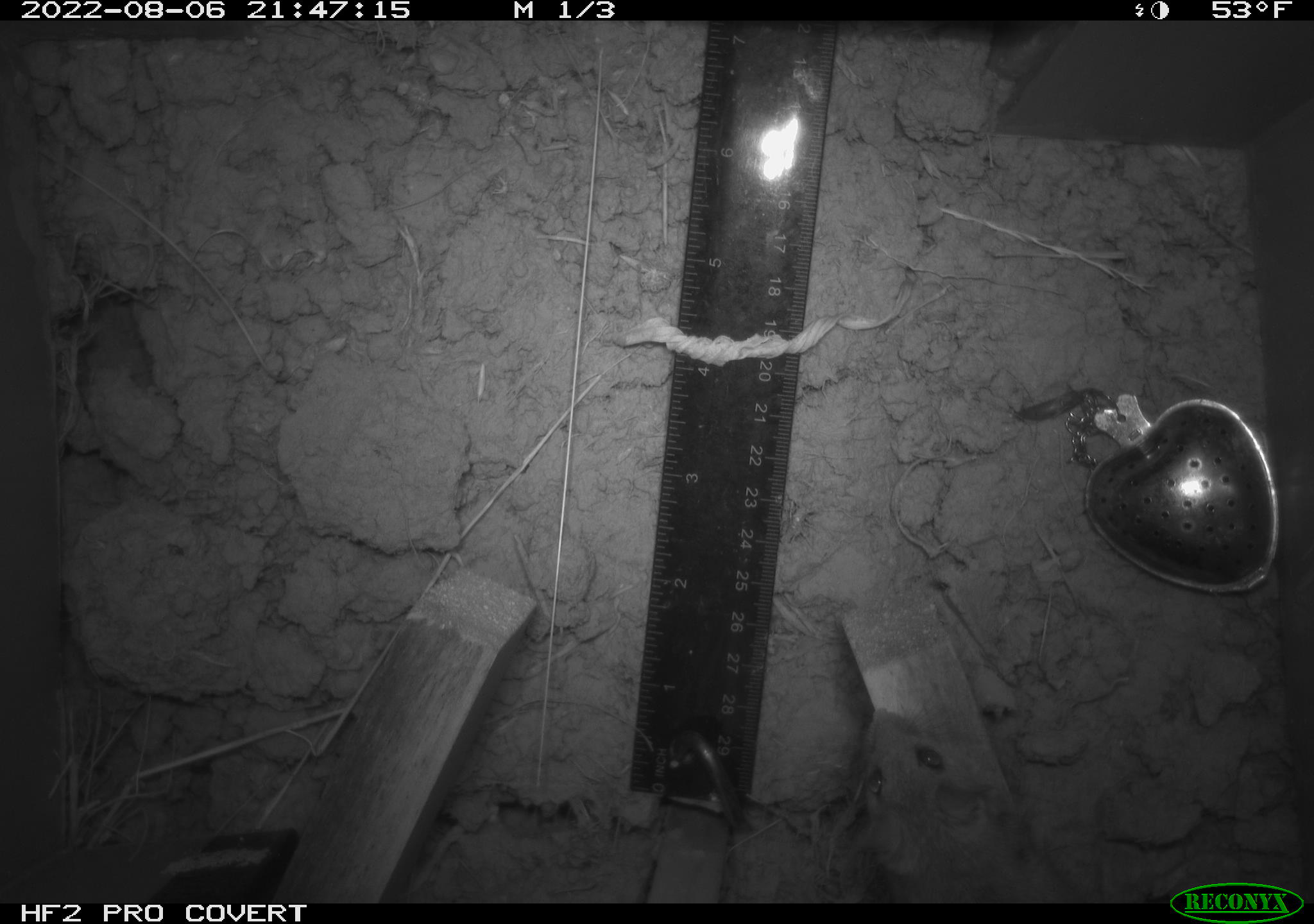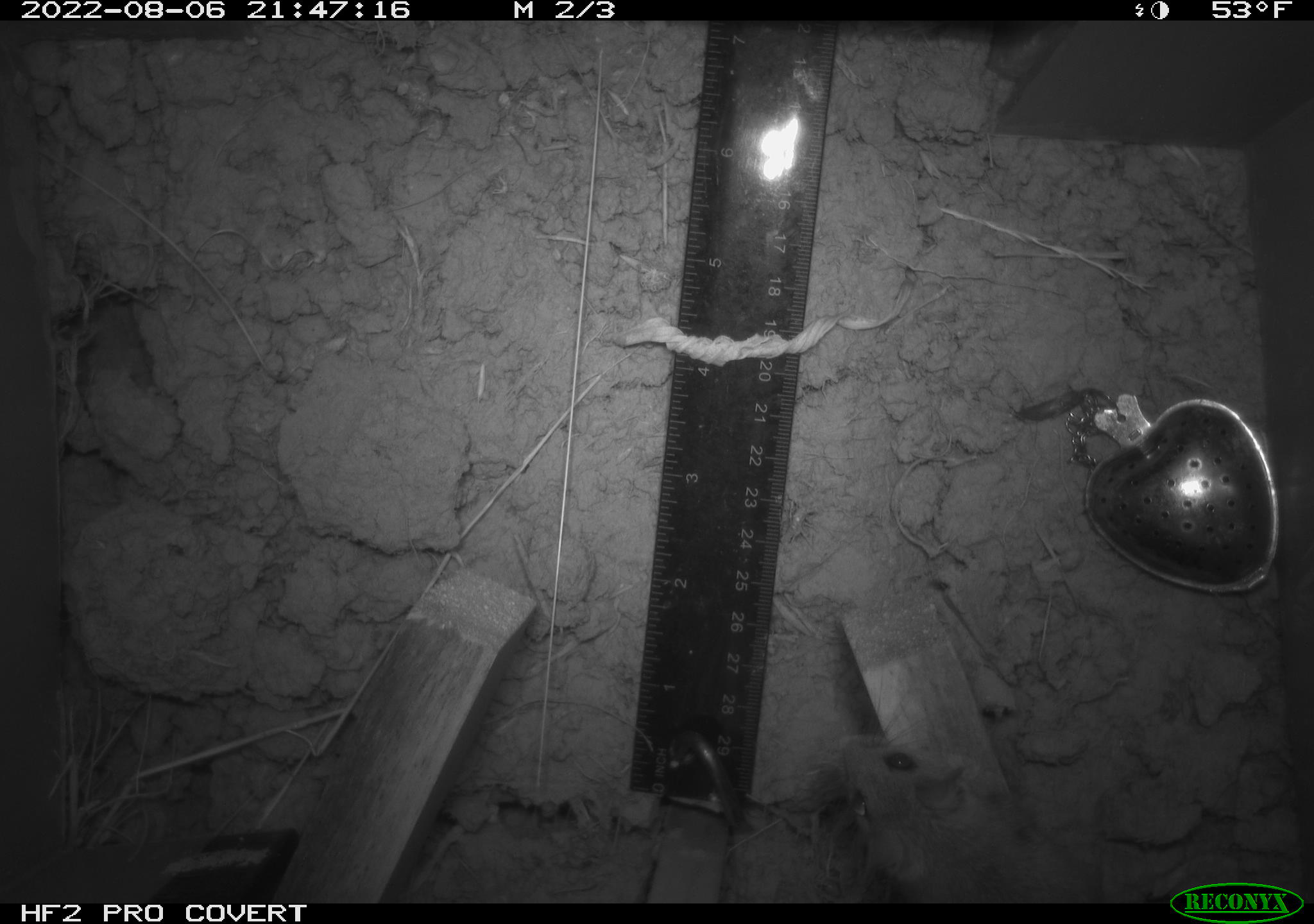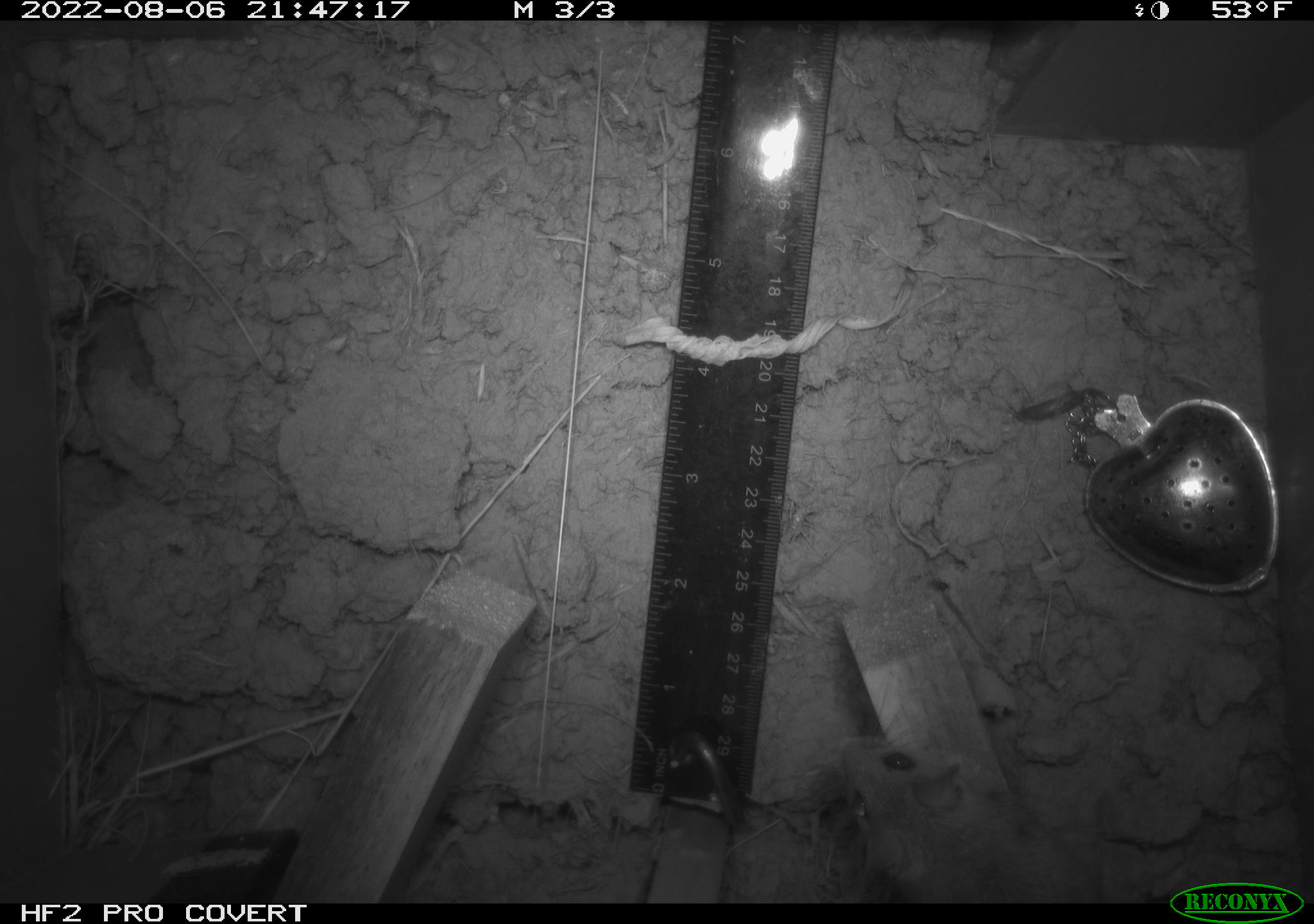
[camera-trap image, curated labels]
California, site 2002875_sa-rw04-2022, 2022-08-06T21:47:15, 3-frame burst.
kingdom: Animalia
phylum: Chordata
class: Mammalia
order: Rodentia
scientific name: Rodentia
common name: mouse species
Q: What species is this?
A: Mouse species (Rodentia).